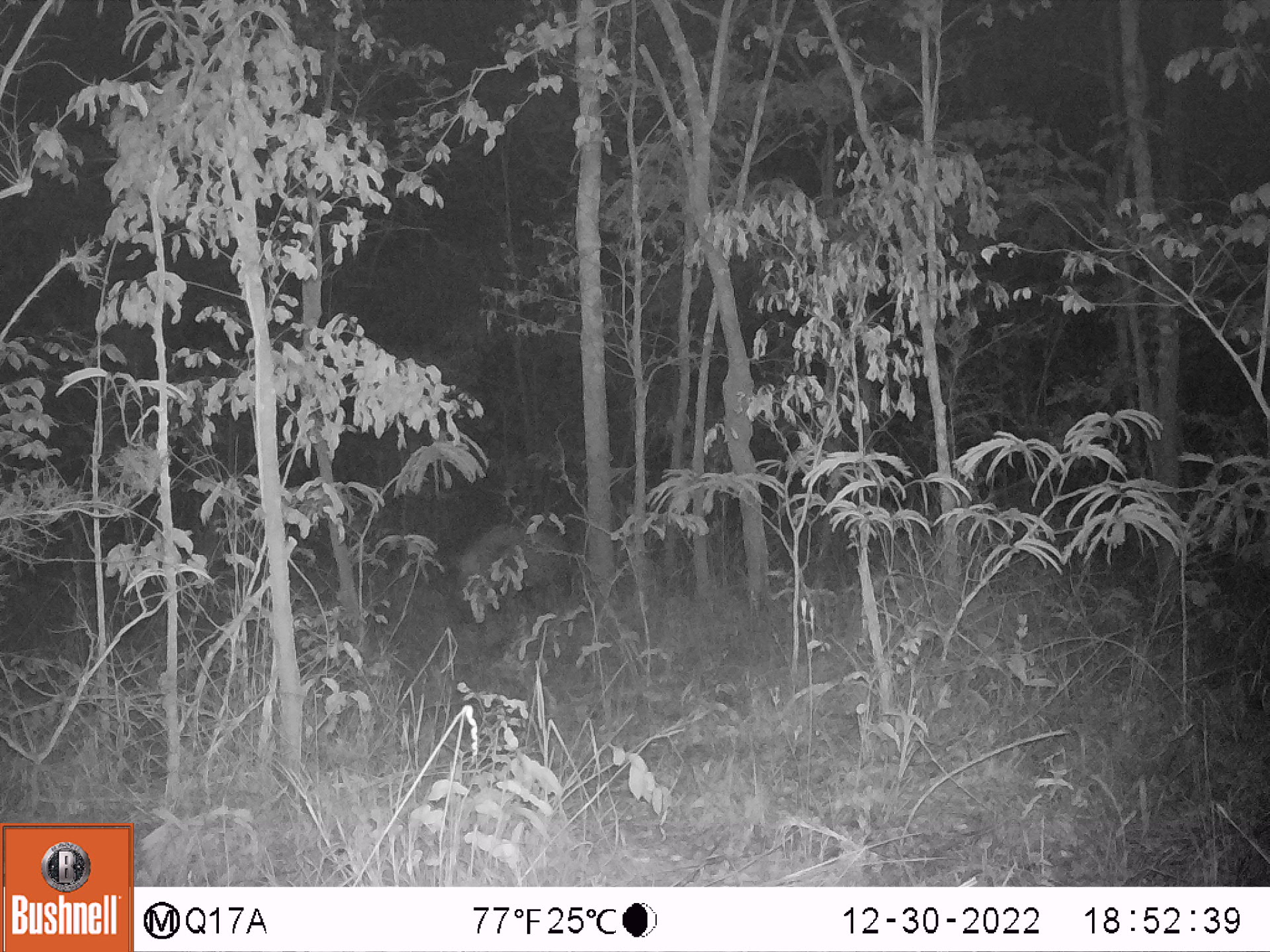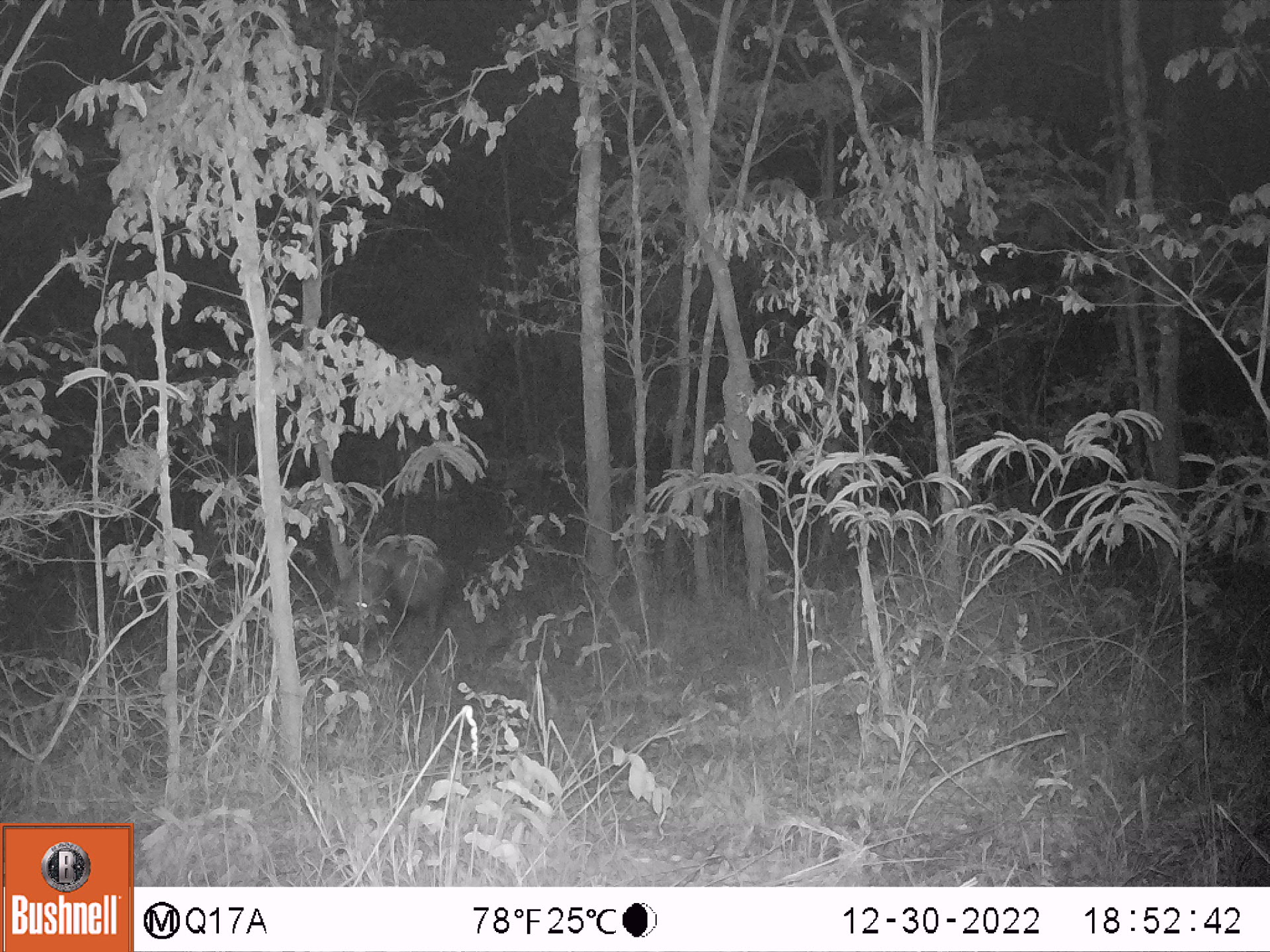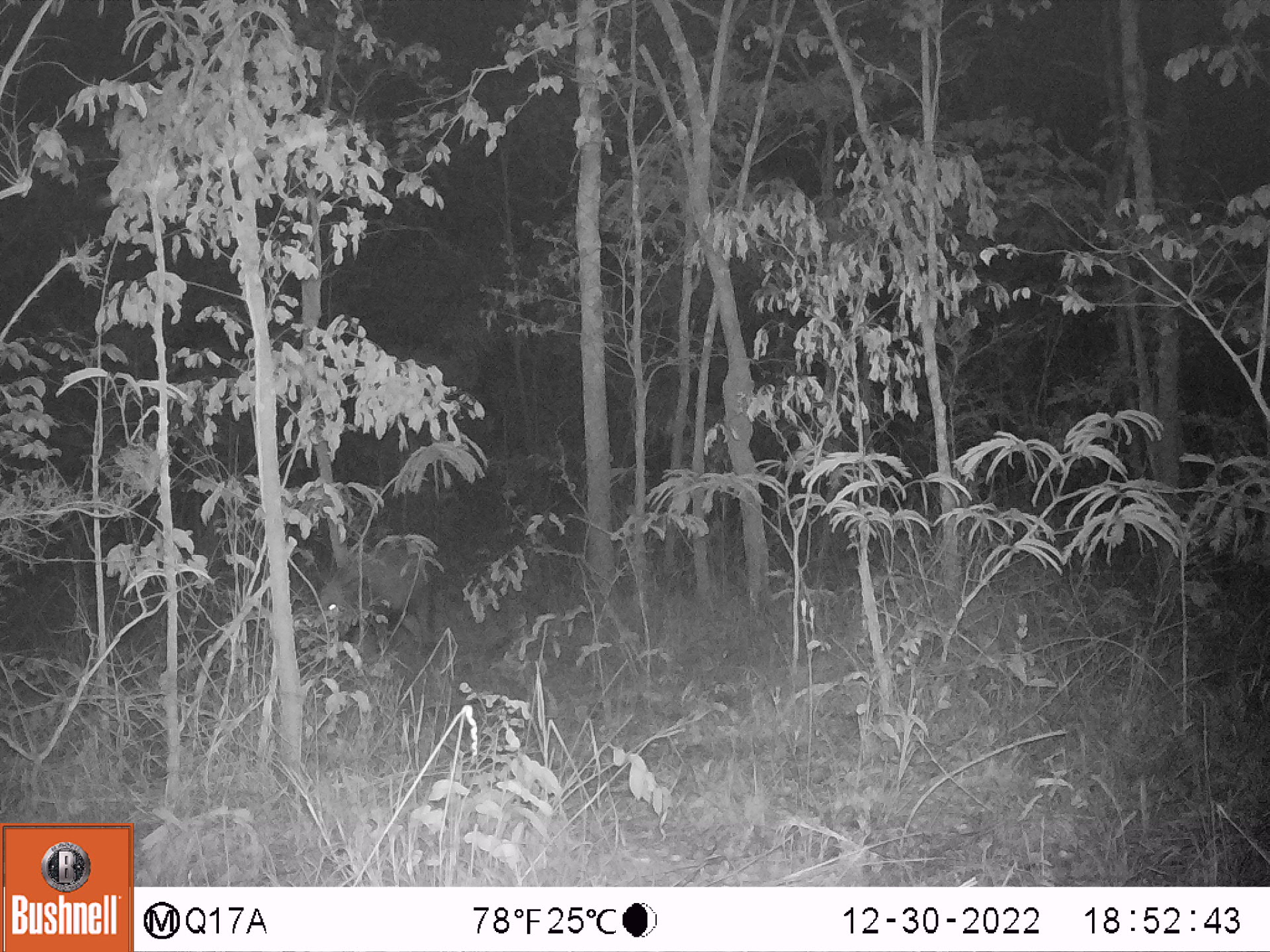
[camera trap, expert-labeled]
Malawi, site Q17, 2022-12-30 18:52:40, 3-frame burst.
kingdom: Animalia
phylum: Chordata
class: Mammalia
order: Artiodactyla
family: Suidae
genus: Potamochoerus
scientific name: Potamochoerus larvatus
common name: bushpig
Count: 1.